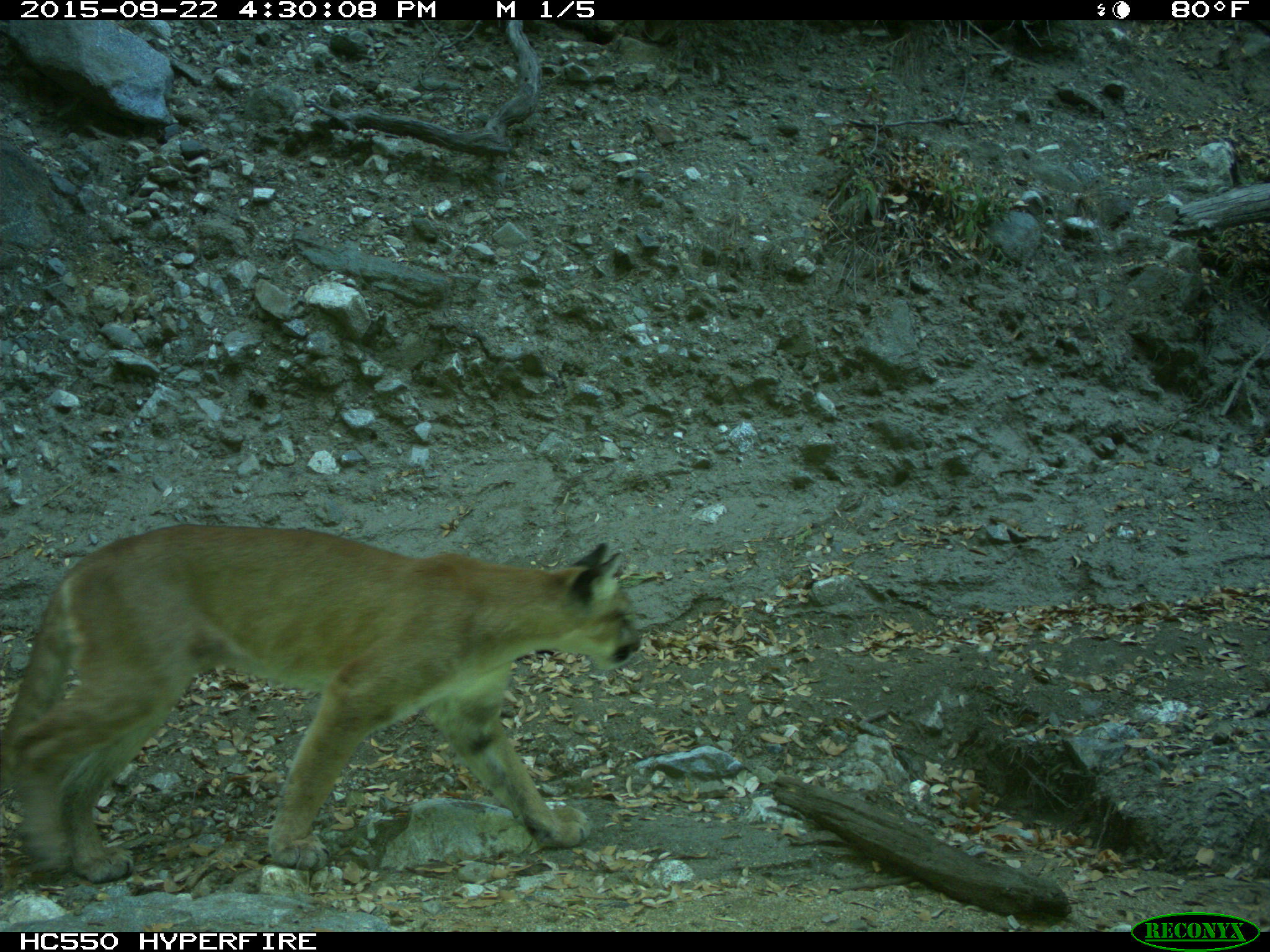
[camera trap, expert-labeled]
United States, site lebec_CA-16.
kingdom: Animalia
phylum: Chordata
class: Mammalia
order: Carnivora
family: Felidae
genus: Puma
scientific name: Puma concolor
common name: mountain lion